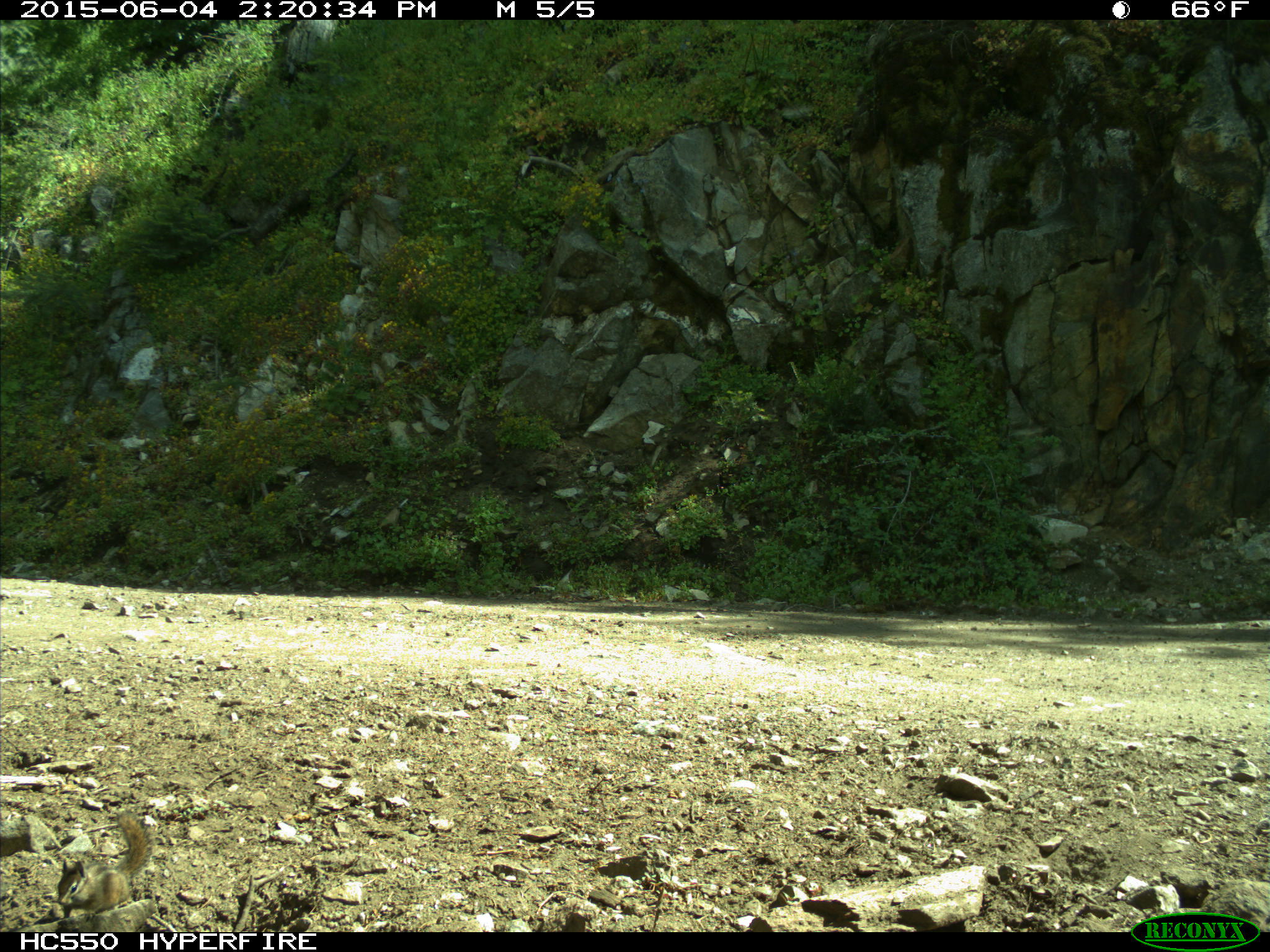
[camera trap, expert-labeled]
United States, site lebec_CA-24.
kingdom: Animalia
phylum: Chordata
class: Mammalia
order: Rodentia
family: Sciuridae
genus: Tamias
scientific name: Tamias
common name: chipmunk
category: unidentified chipmunk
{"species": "unidentified chipmunk (chipmunk) (Tamias)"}